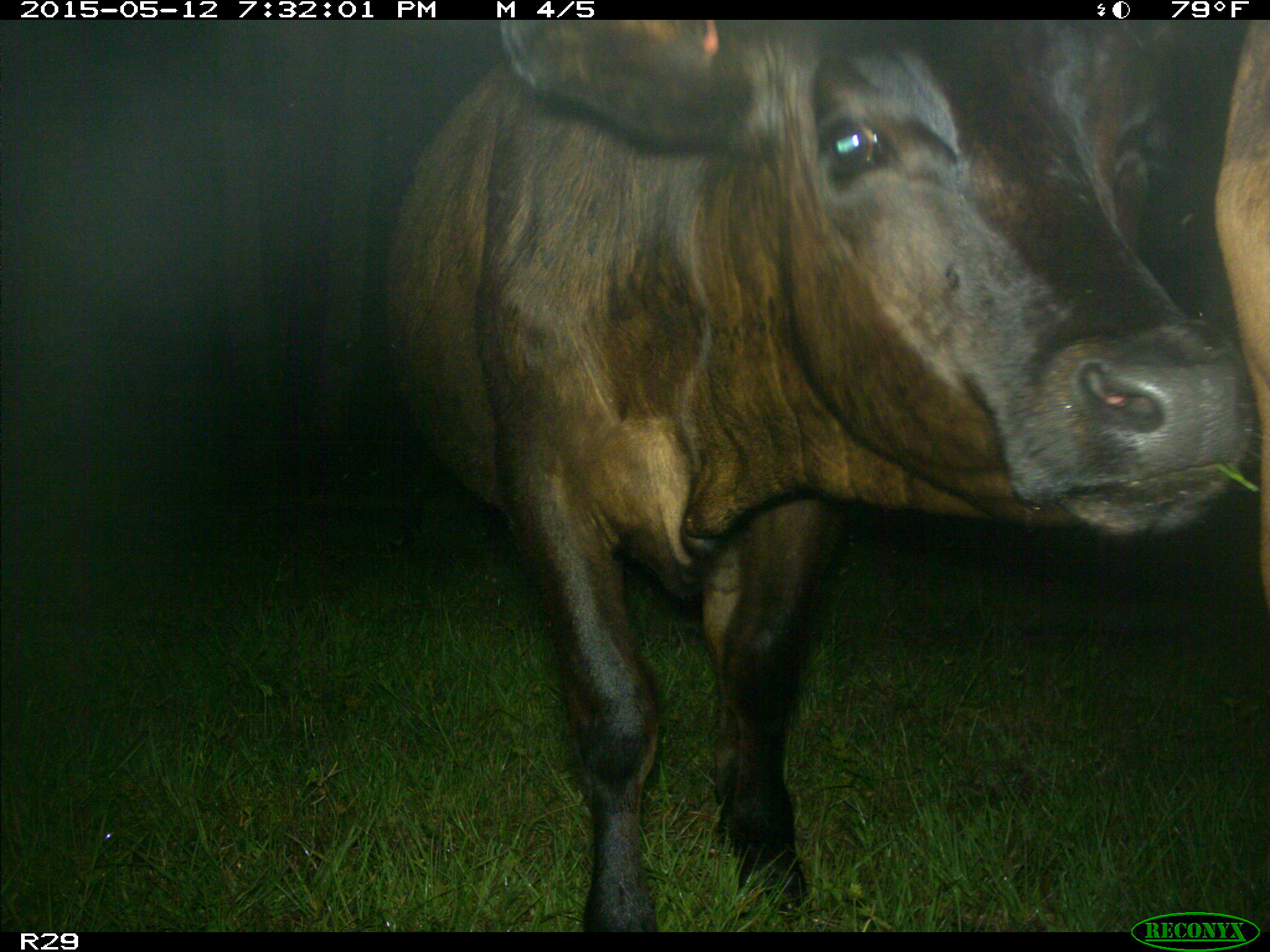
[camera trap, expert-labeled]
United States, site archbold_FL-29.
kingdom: Animalia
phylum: Chordata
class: Mammalia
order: Artiodactyla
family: Bovidae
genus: Bos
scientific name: Bos taurus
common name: domestic cow